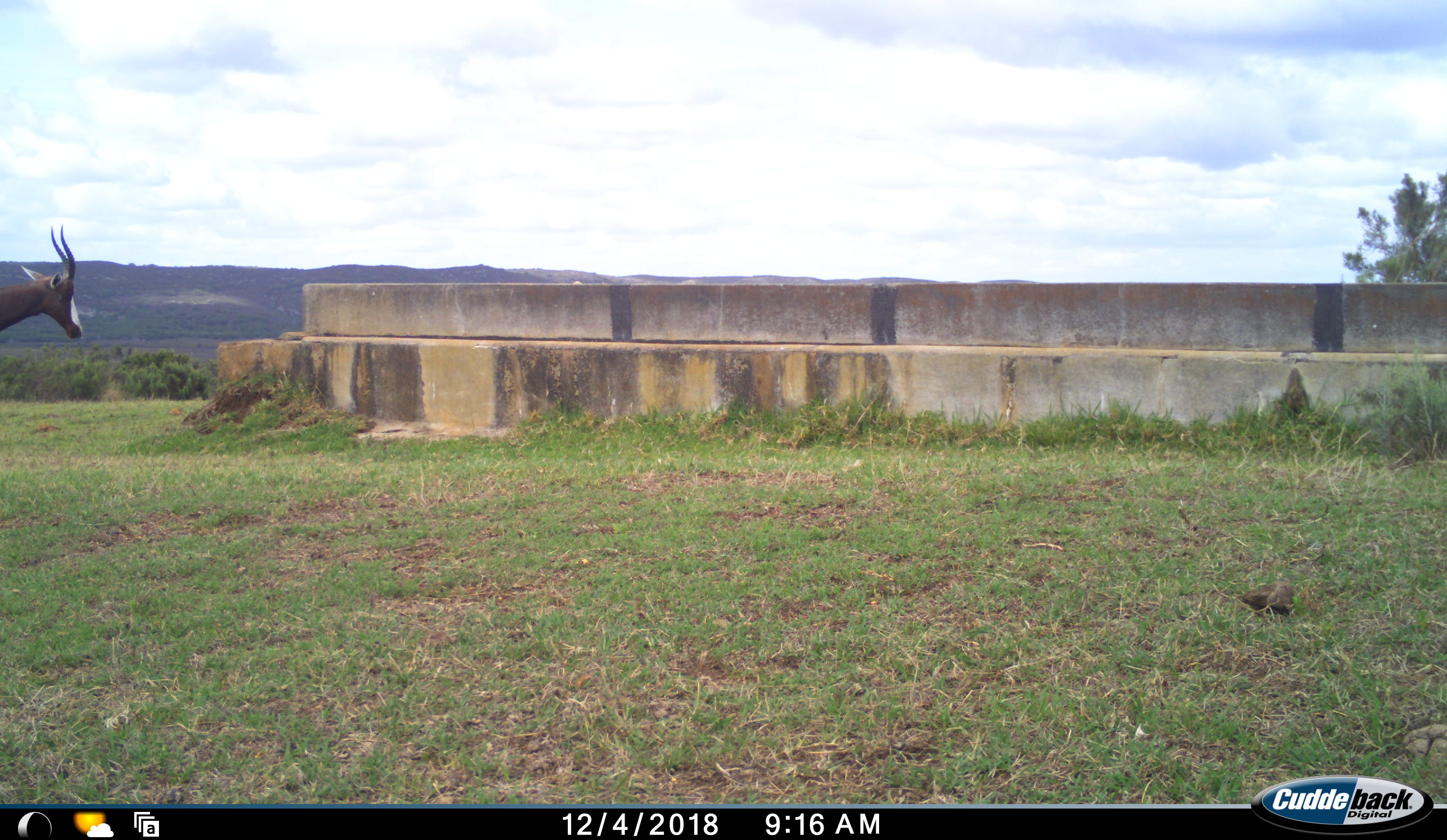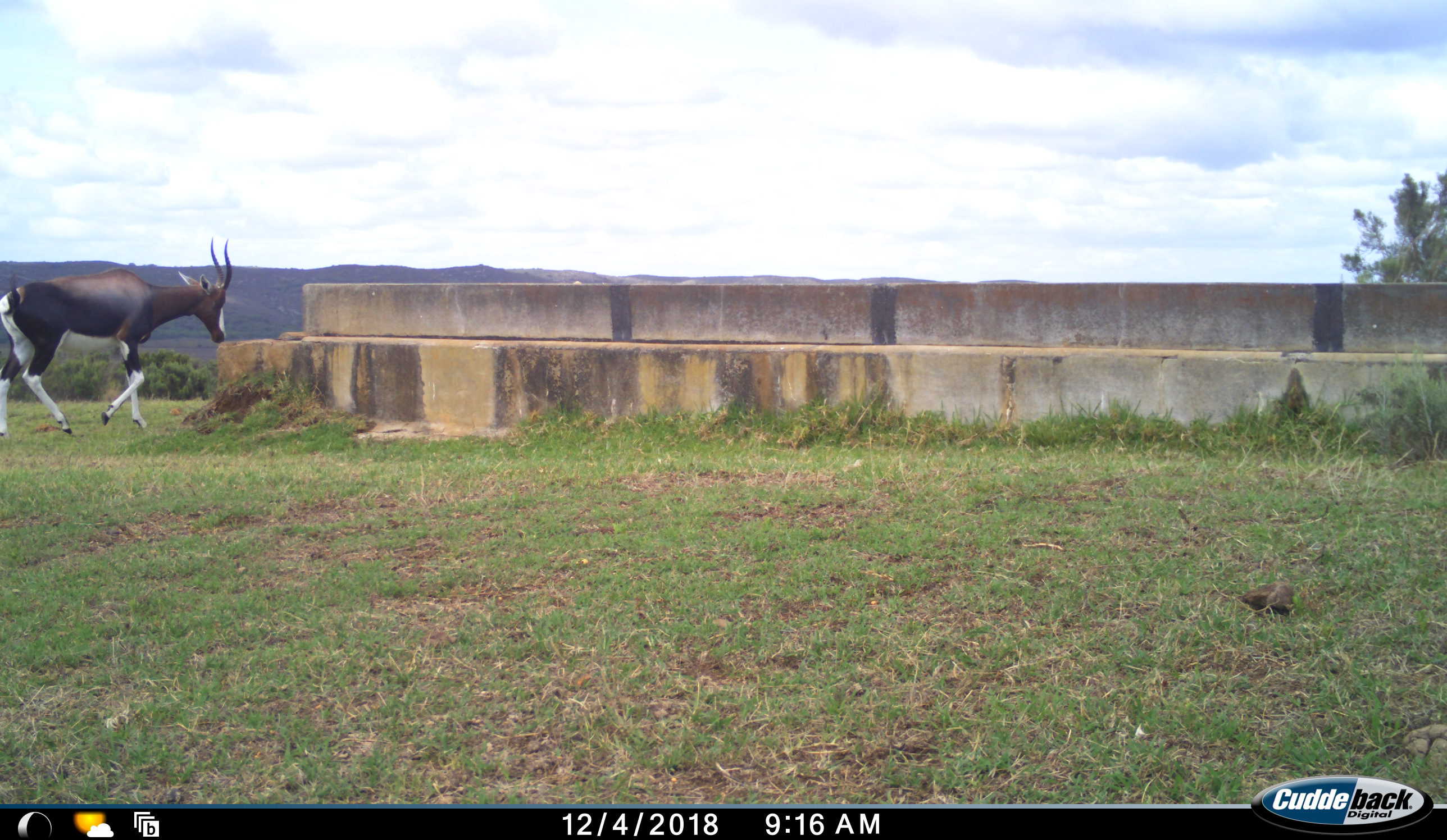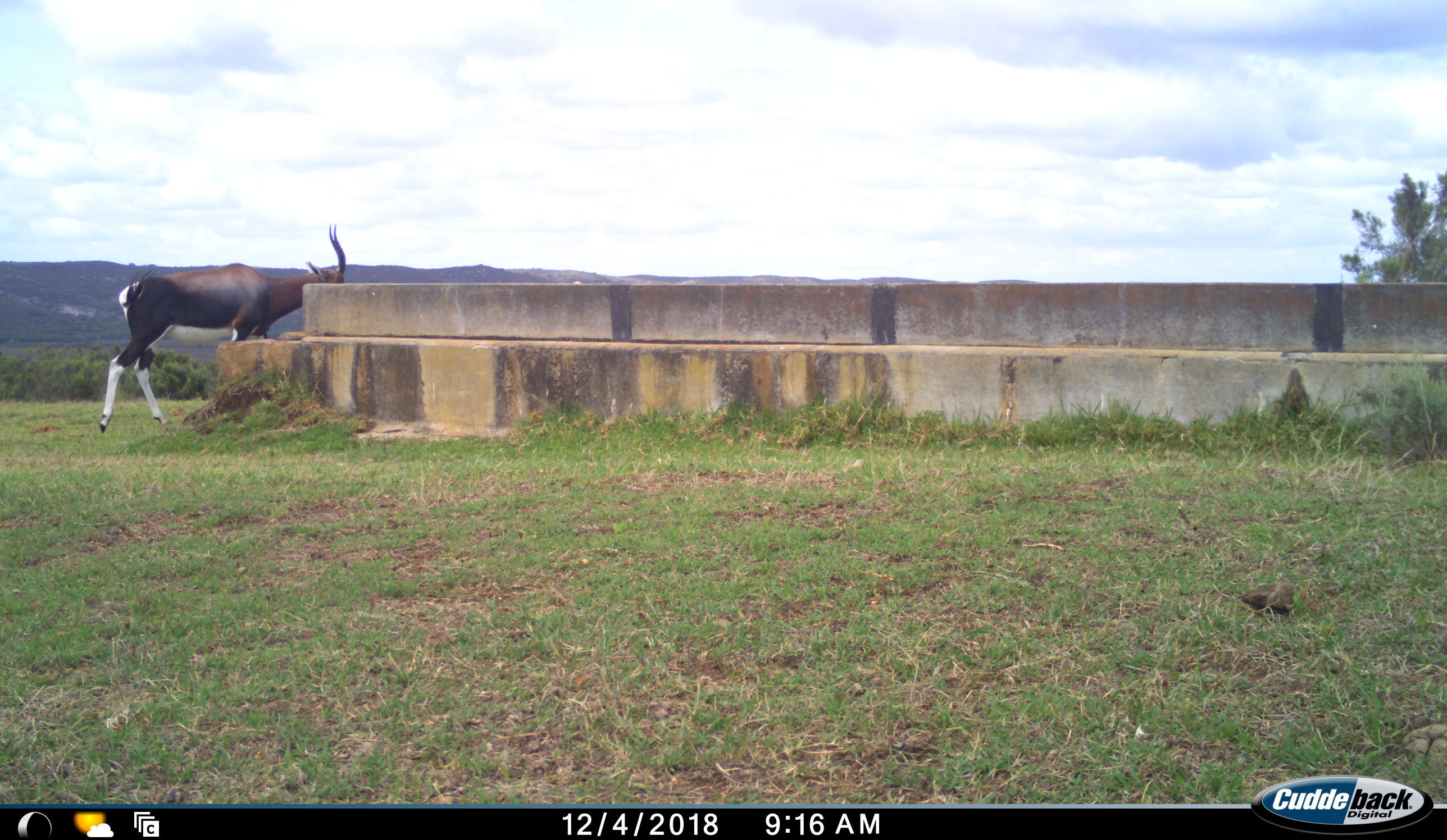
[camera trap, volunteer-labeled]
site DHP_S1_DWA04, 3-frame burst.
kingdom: Animalia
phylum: Chordata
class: Mammalia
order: Artiodactyla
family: Bovidae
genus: Damaliscus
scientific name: Damaliscus pygargus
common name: bontebok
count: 1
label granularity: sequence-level